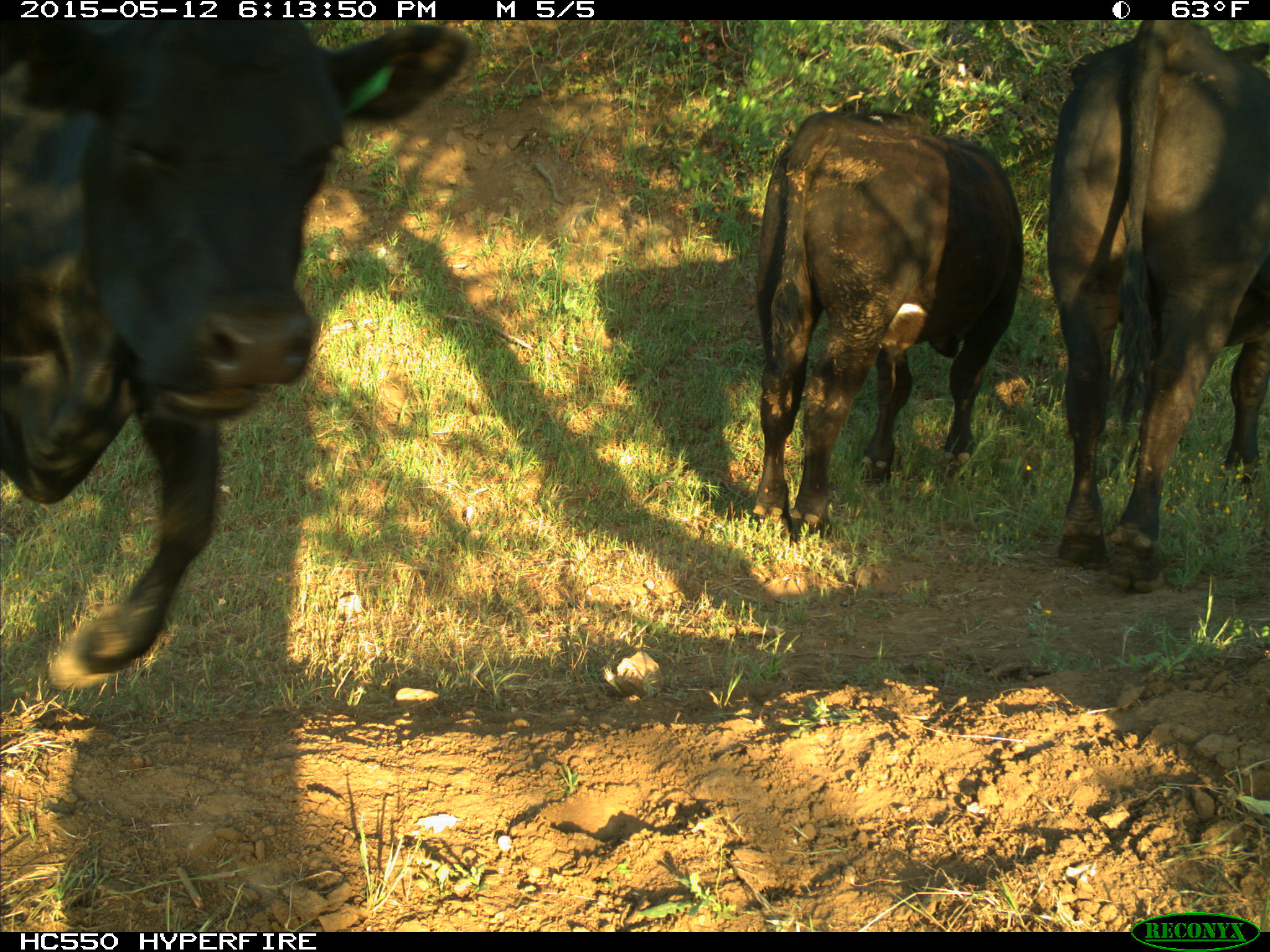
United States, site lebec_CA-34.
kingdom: Animalia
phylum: Chordata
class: Mammalia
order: Artiodactyla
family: Bovidae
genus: Bos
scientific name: Bos taurus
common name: domestic cow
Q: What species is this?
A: Bos taurus (domestic cow).